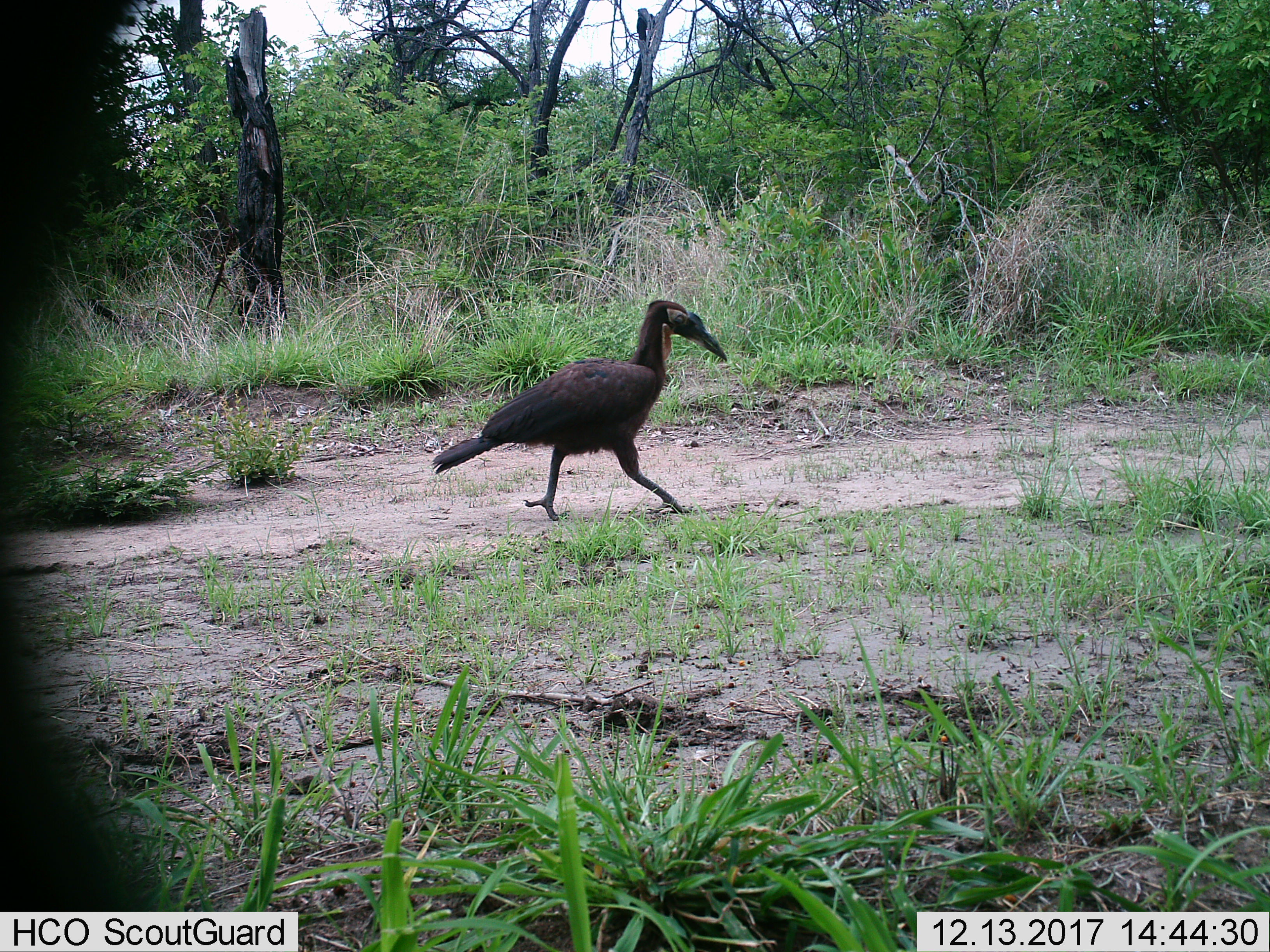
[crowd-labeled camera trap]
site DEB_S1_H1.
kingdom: Animalia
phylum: Chordata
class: Aves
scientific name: Aves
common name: bird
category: birdother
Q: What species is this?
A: Birdother (bird) (Aves).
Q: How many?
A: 1.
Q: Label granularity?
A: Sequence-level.